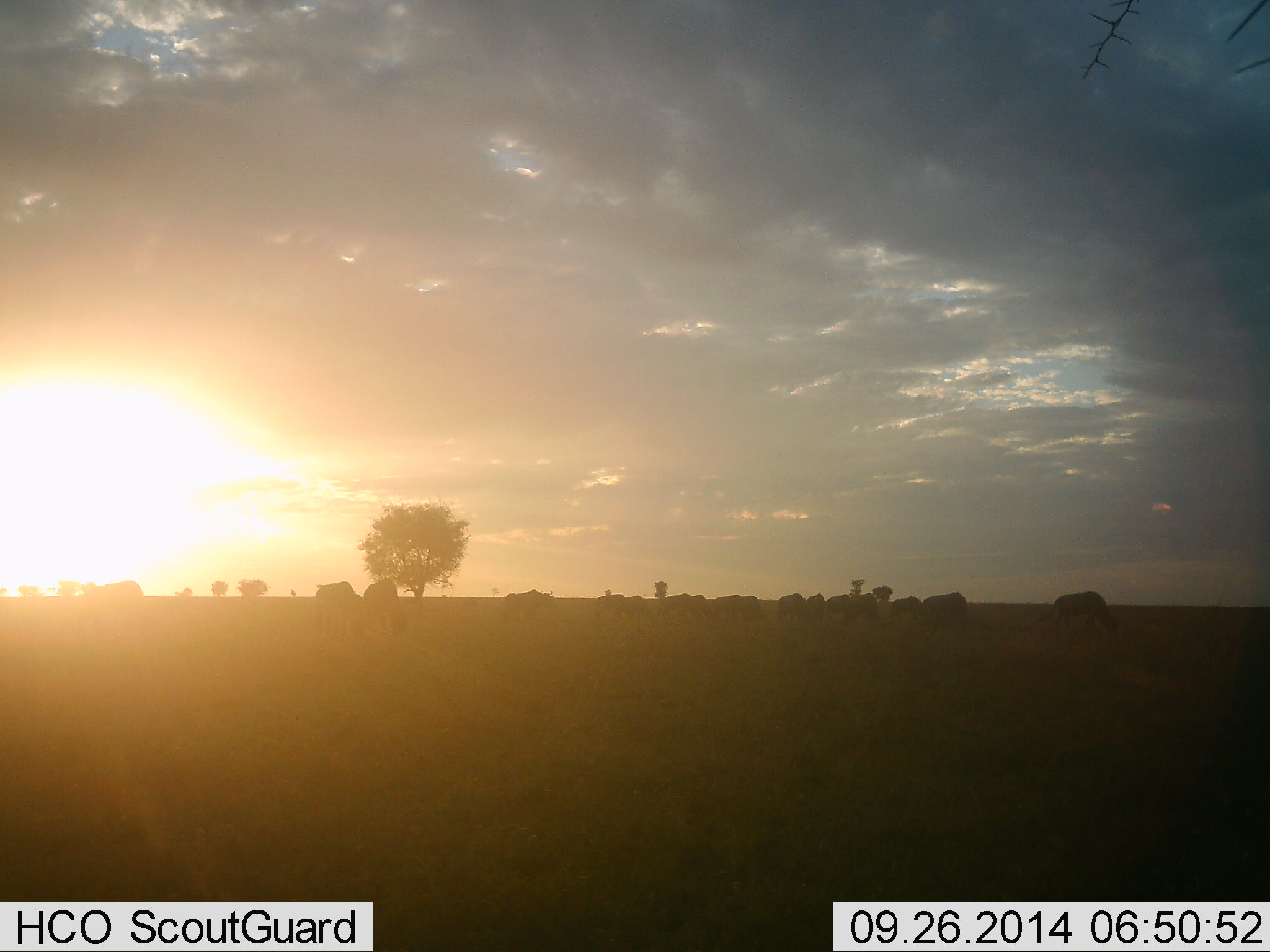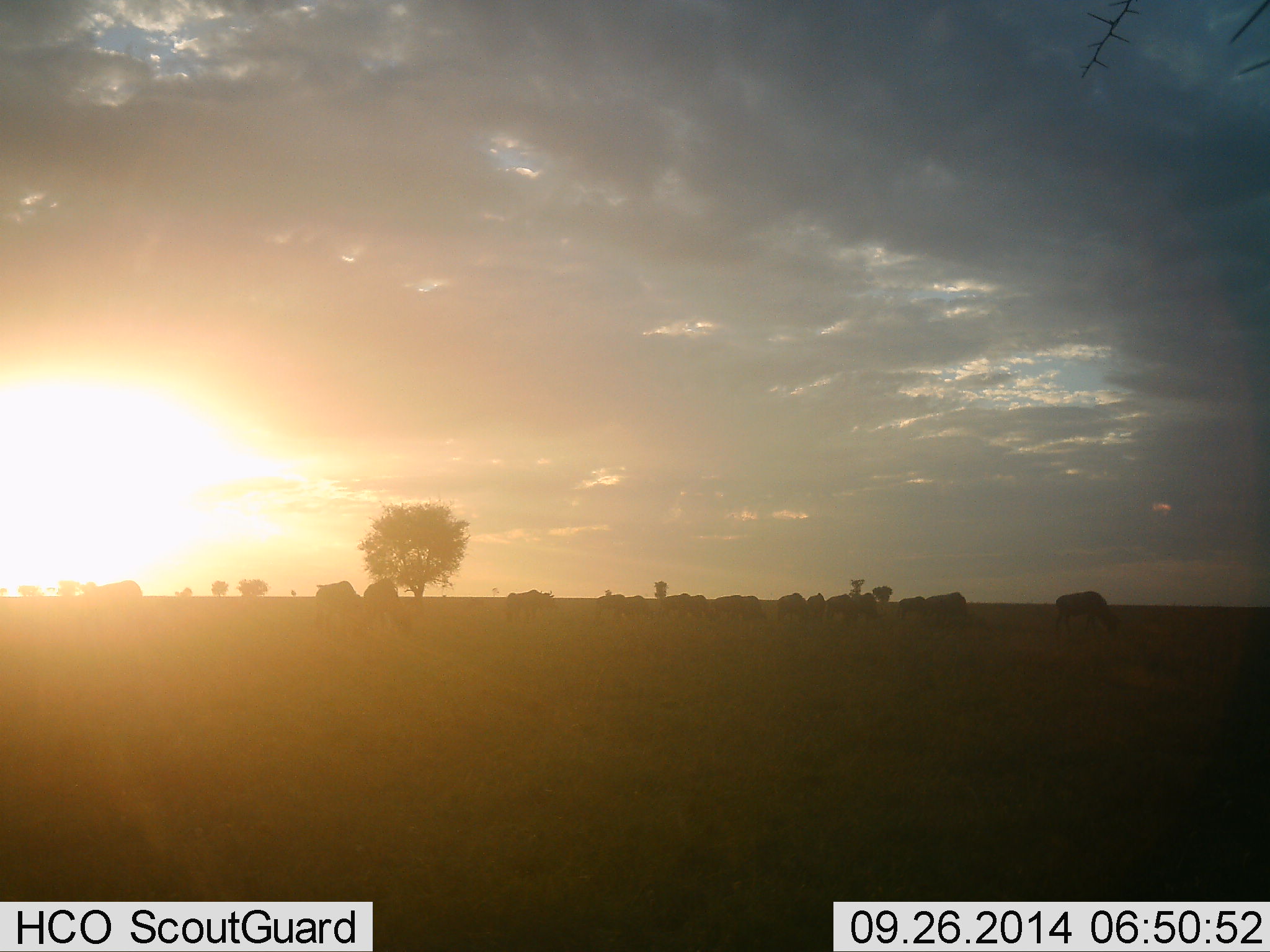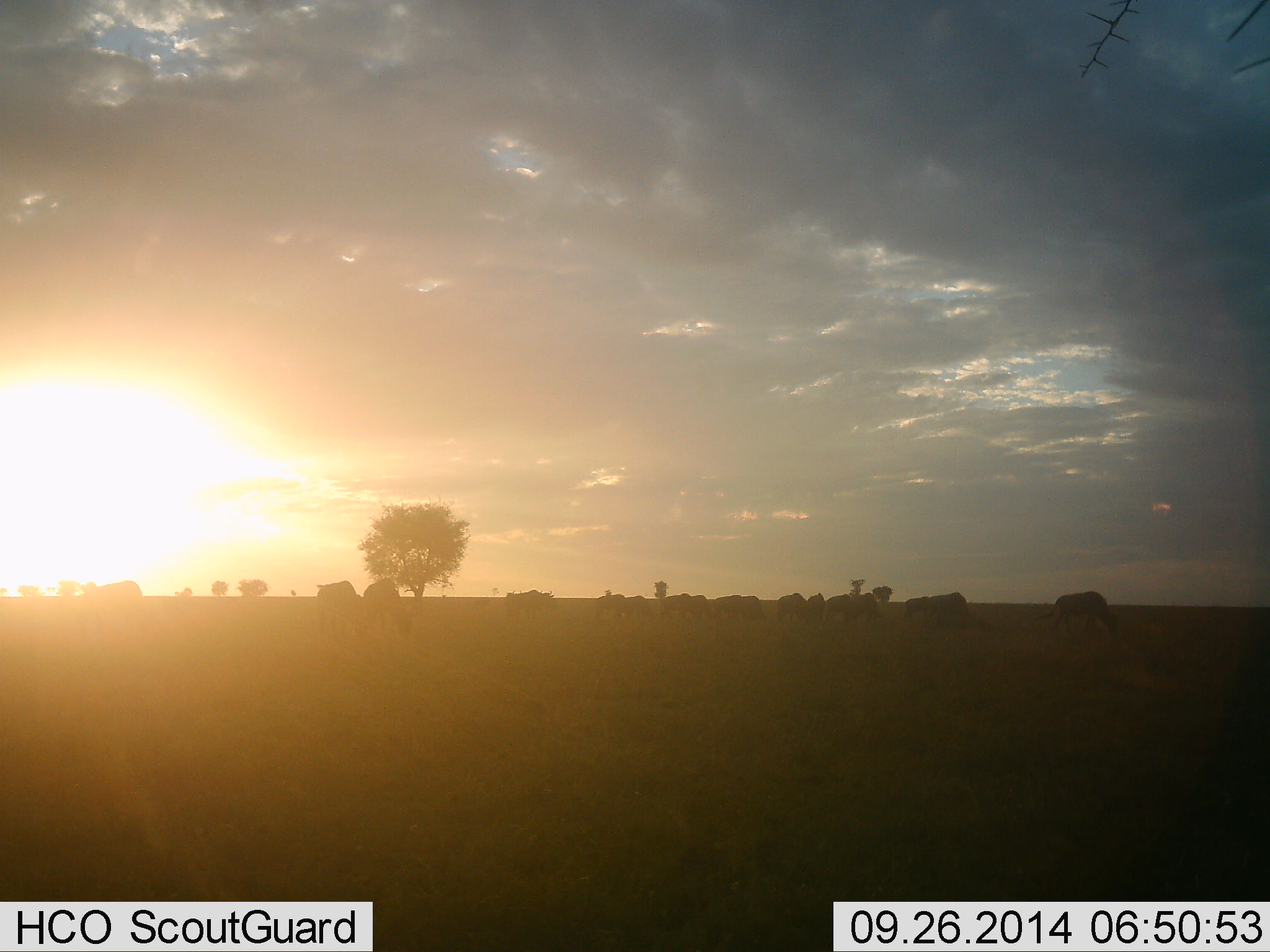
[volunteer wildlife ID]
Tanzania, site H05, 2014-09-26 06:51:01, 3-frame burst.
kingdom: Animalia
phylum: Chordata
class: Mammalia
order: Artiodactyla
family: Bovidae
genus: Connochaetes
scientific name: Connochaetes taurinus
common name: blue wildebeest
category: wildebeest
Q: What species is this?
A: Wildebeest (blue wildebeest) (Connochaetes taurinus).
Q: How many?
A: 11-50.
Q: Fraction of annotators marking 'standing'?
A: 40%.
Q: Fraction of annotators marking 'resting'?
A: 0%.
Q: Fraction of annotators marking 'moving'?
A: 50%.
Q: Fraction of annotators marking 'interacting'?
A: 0%.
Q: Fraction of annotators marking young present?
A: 0%.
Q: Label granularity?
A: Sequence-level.